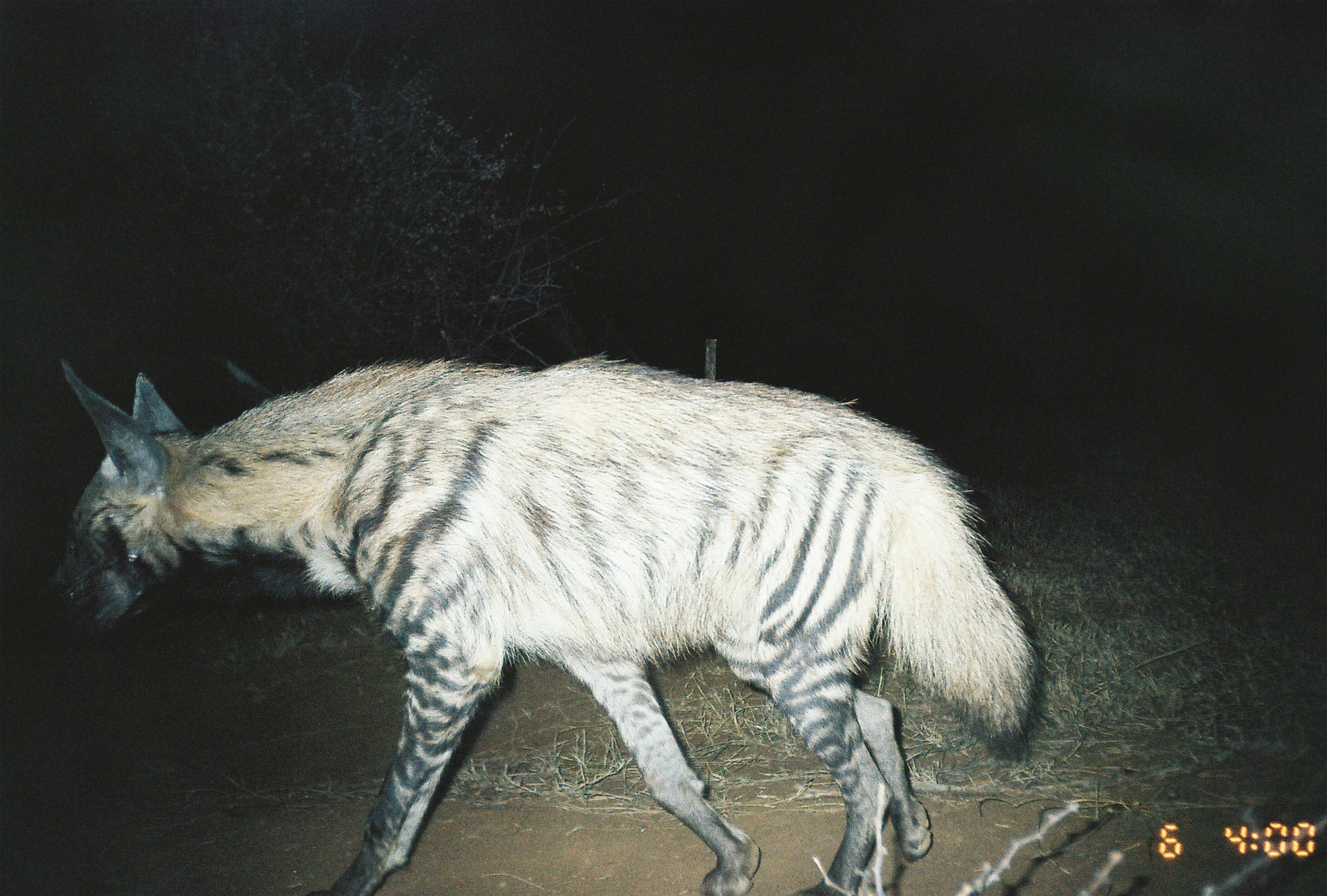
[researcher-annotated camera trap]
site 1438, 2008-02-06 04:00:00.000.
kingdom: Animalia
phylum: Chordata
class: Mammalia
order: Carnivora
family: Hyaenidae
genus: Hyaena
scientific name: Hyaena hyaena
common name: striped hyena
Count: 1.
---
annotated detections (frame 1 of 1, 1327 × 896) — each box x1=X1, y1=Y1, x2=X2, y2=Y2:
hyaena hyaena: x1=48, y1=350, x2=1047, y2=896